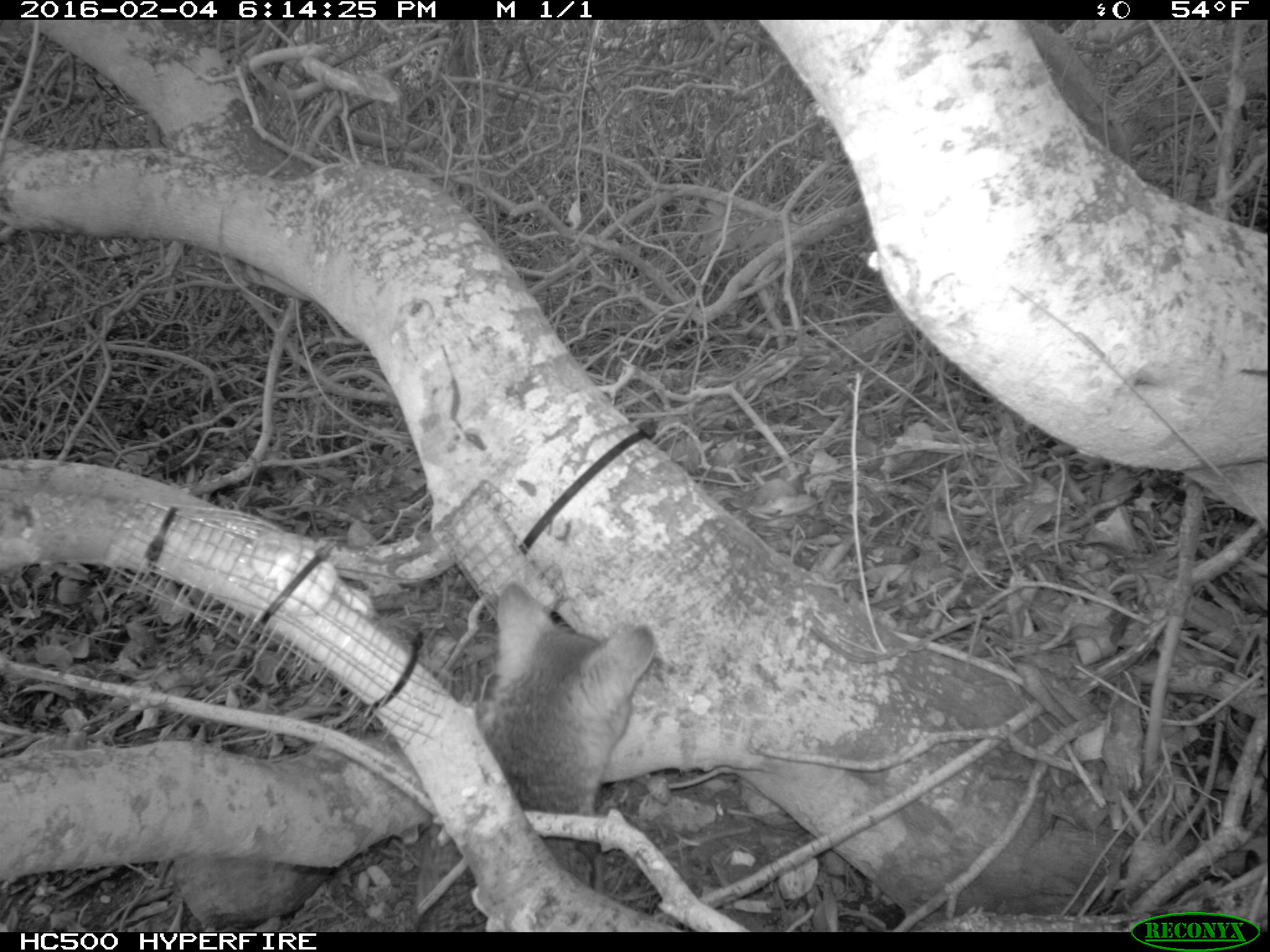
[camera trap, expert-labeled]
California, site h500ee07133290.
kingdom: Animalia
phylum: Chordata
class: Mammalia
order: Carnivora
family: Canidae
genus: Urocyon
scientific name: Urocyon littoralis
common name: island fox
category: fox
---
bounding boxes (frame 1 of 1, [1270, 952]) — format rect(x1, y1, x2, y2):
fox: rect(412, 581, 655, 932)